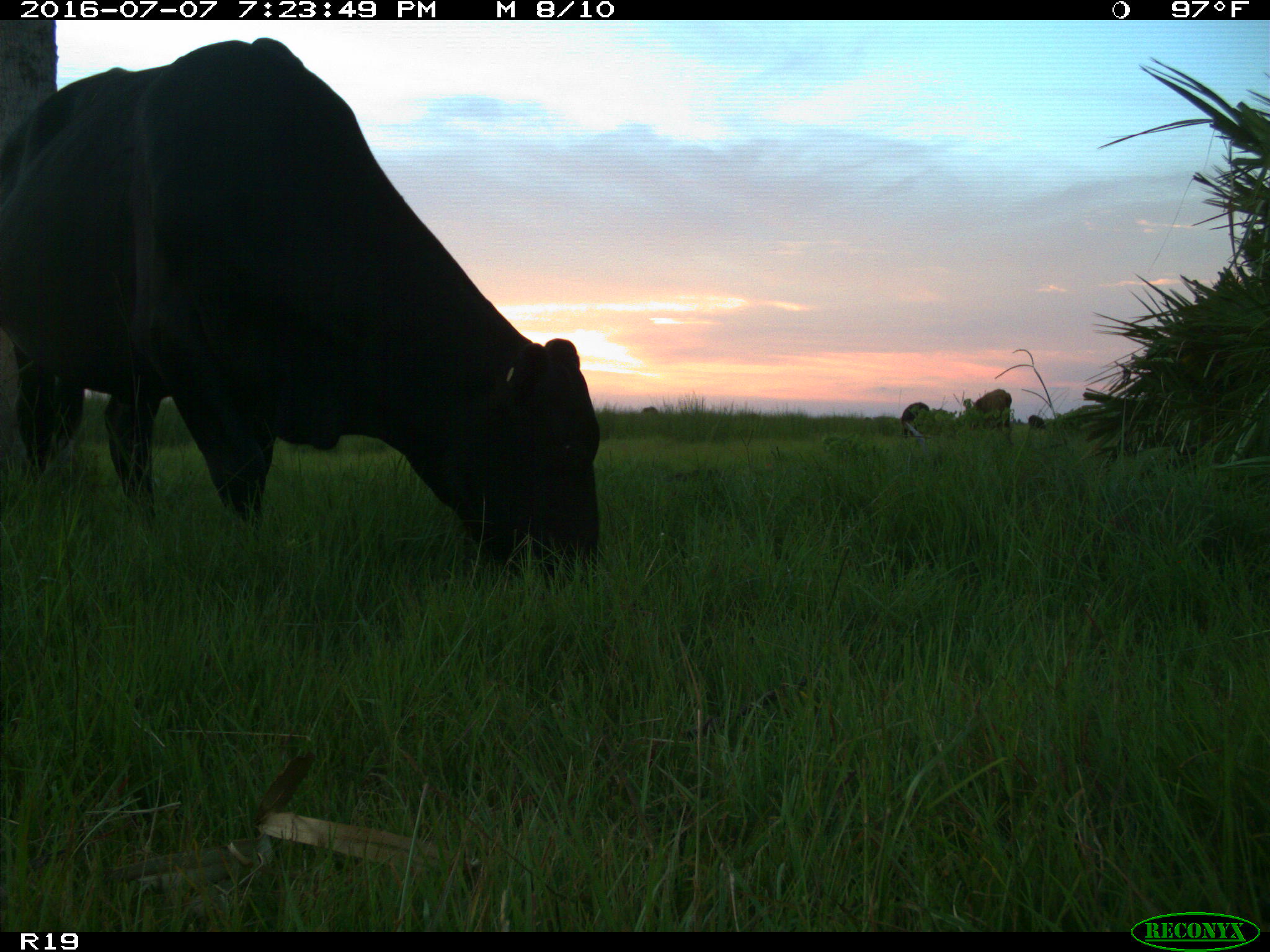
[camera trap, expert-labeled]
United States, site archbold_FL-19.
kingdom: Animalia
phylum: Chordata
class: Mammalia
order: Artiodactyla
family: Bovidae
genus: Bos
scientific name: Bos taurus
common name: domestic cow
Bos taurus (domestic cow).